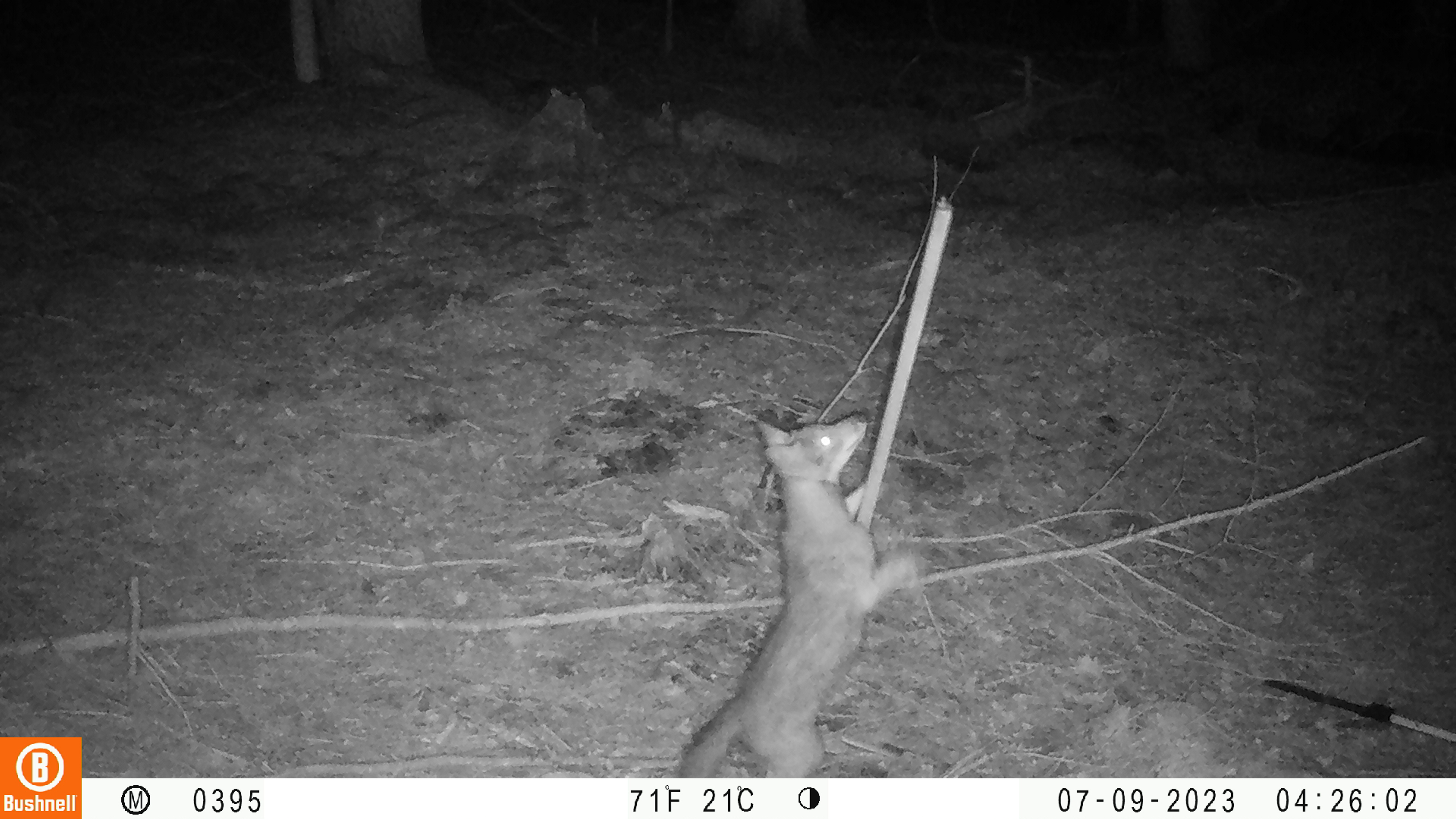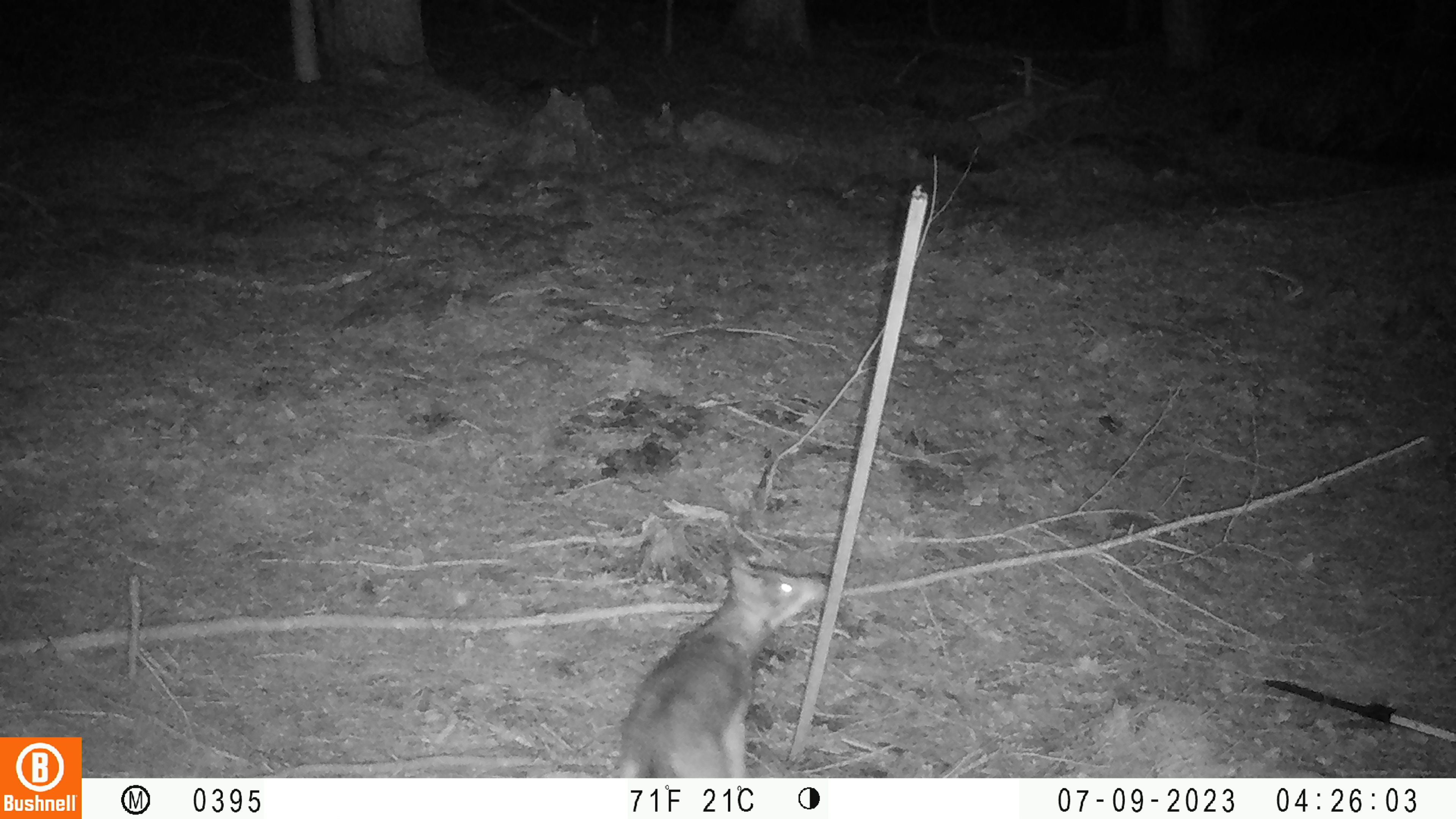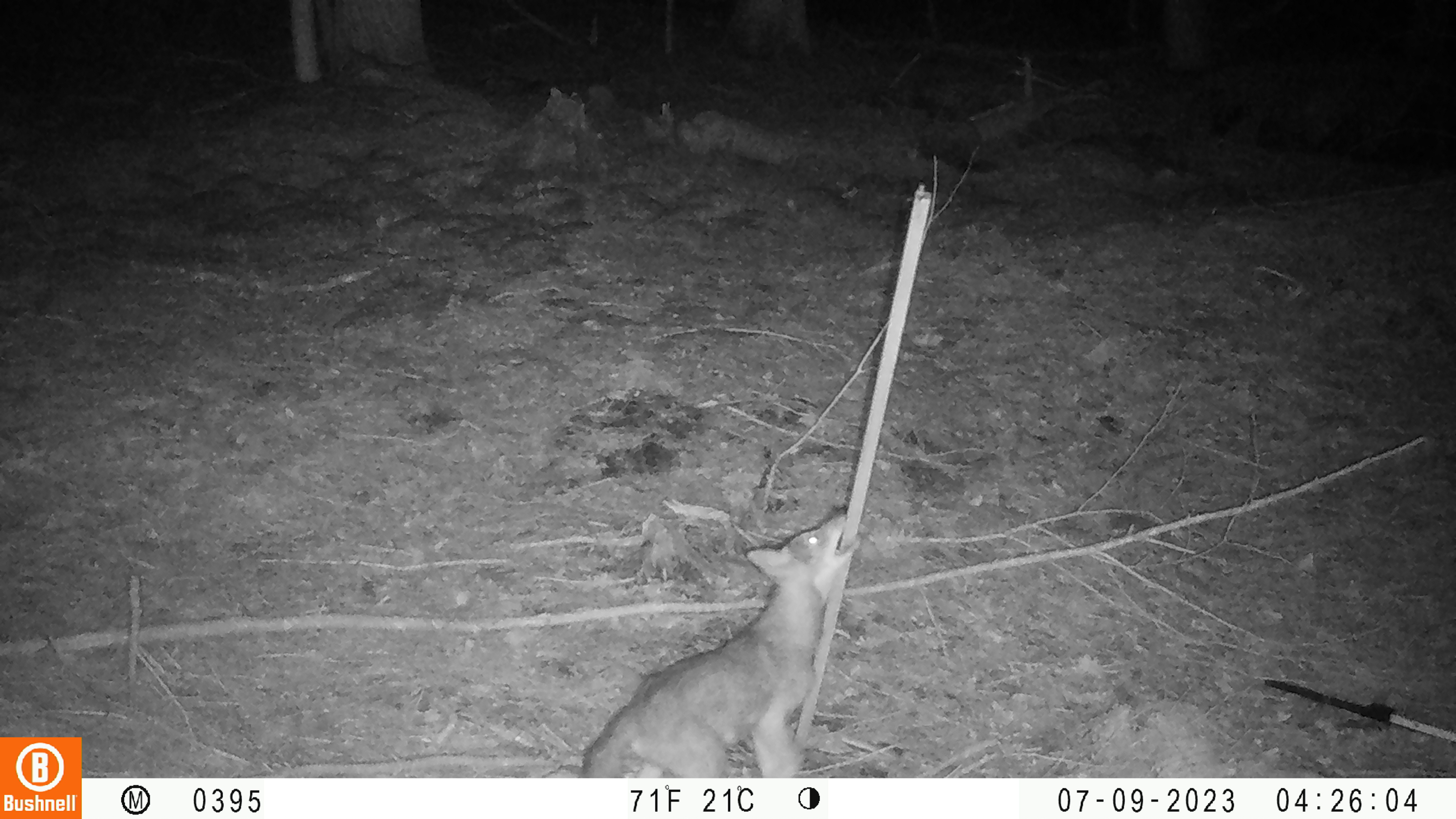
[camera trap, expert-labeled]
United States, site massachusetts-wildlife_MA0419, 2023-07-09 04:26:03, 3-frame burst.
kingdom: Animalia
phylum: Chordata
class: Mammalia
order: Carnivora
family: Canidae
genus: Urocyon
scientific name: Urocyon cinereoargenteus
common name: gray fox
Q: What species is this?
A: Gray fox (Urocyon cinereoargenteus).